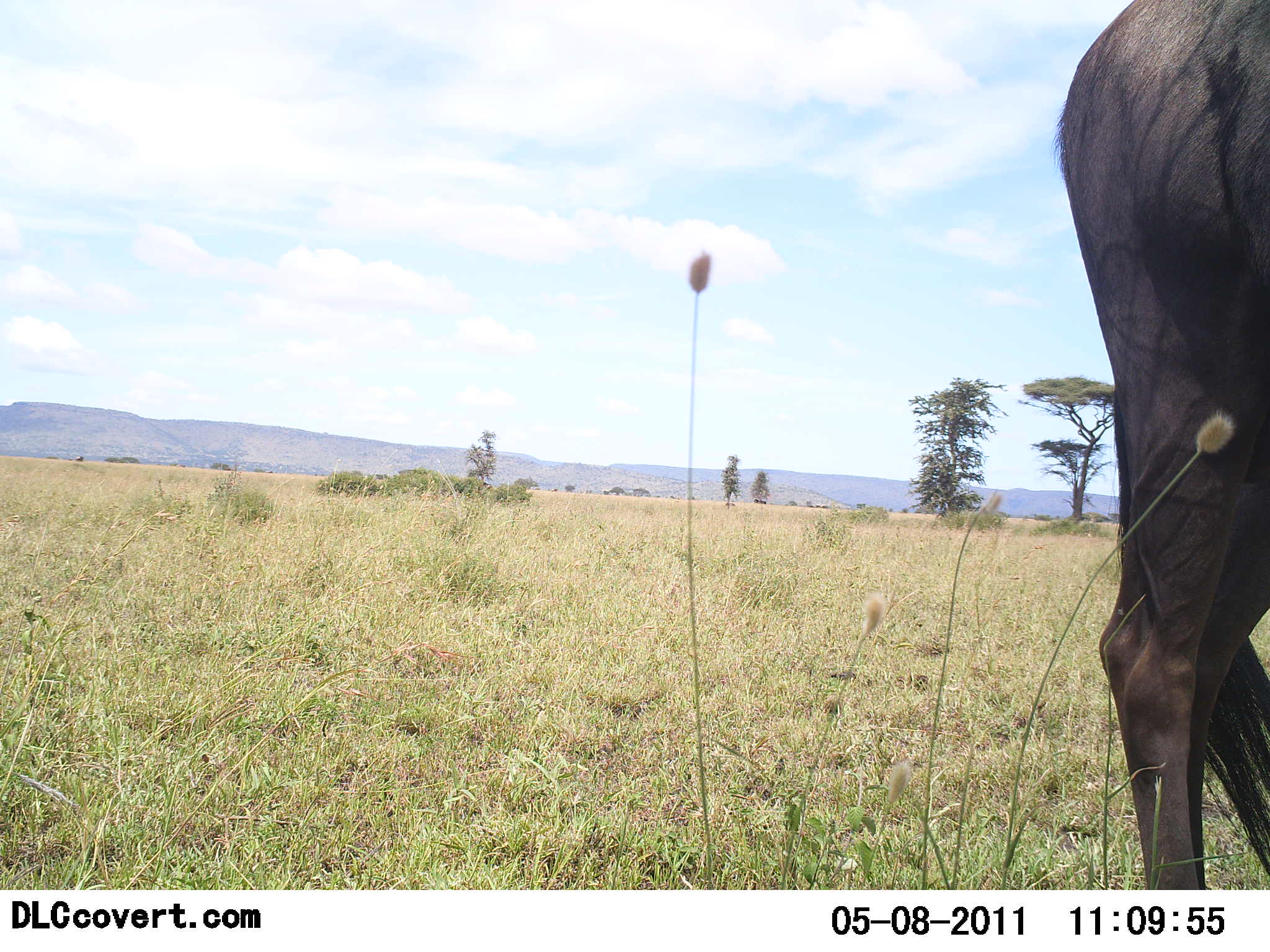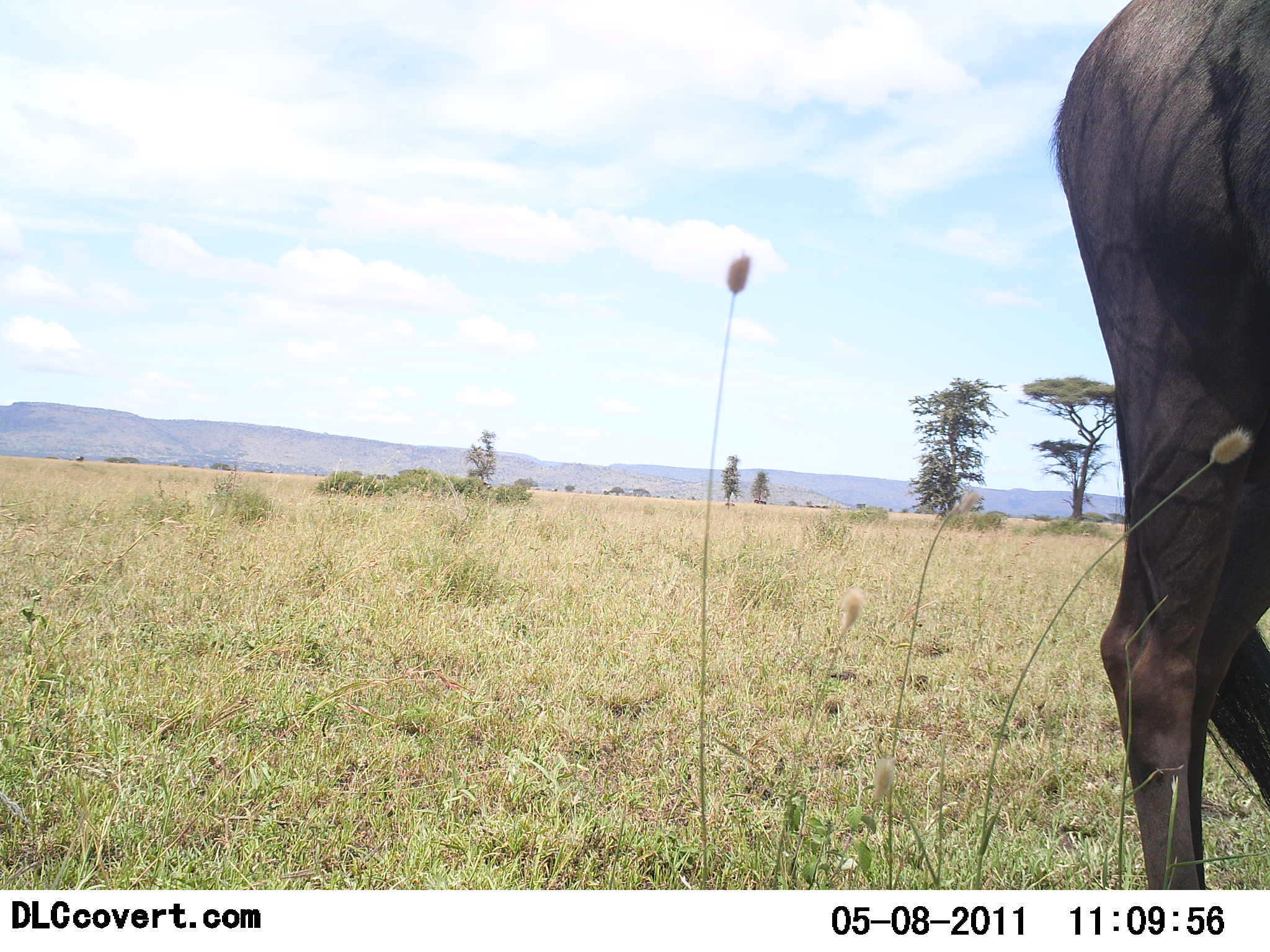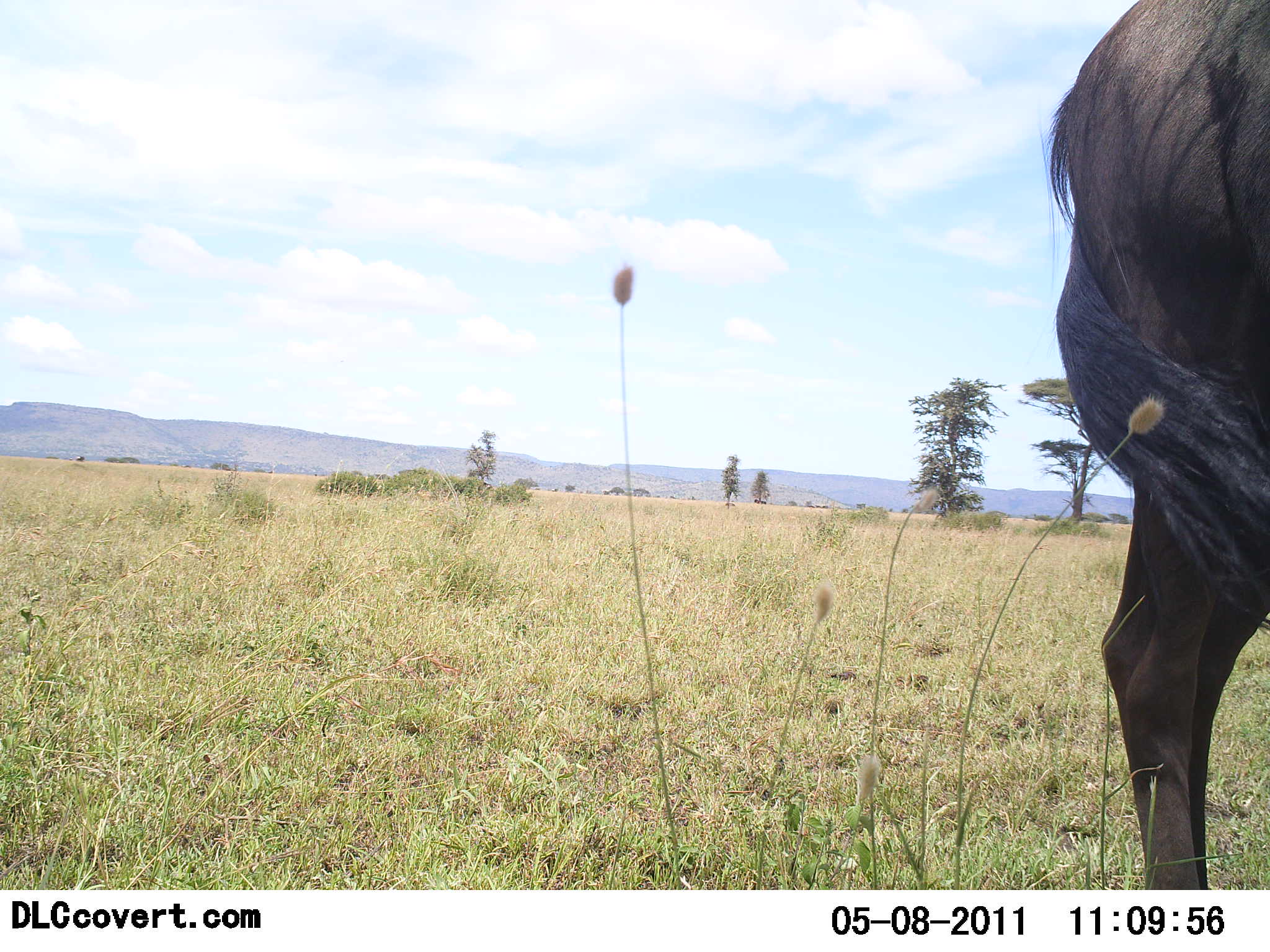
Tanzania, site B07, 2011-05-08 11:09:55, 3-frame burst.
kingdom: Animalia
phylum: Chordata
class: Mammalia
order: Artiodactyla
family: Bovidae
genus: Connochaetes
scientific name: Connochaetes taurinus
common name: blue wildebeest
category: wildebeest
Wildebeest (blue wildebeest) (Connochaetes taurinus), count 1. Behavior (volunteer vote fractions): standing 100%, resting 0%, moving 0%, interacting 0%. Young present (vote fraction): 0%. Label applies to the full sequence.